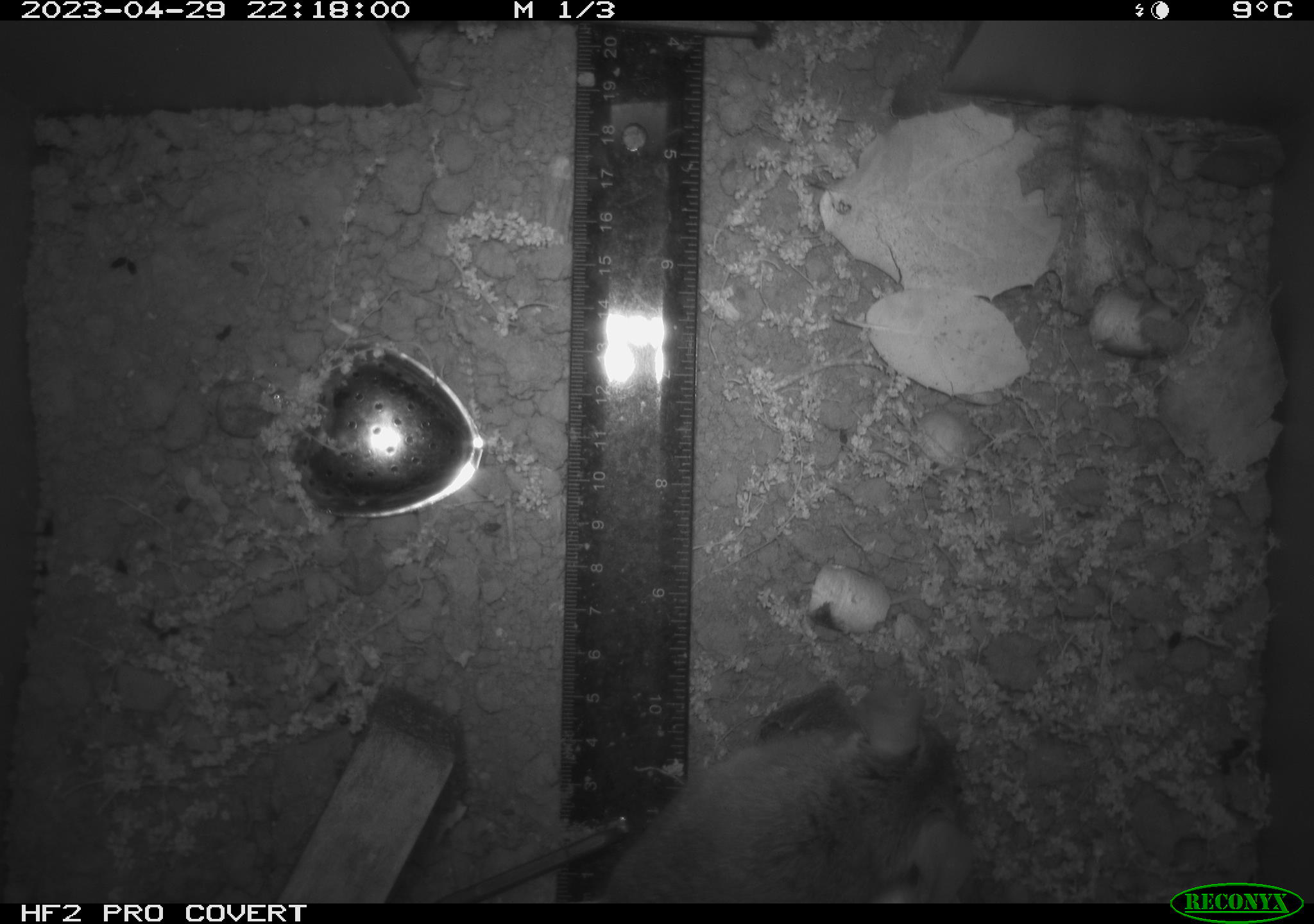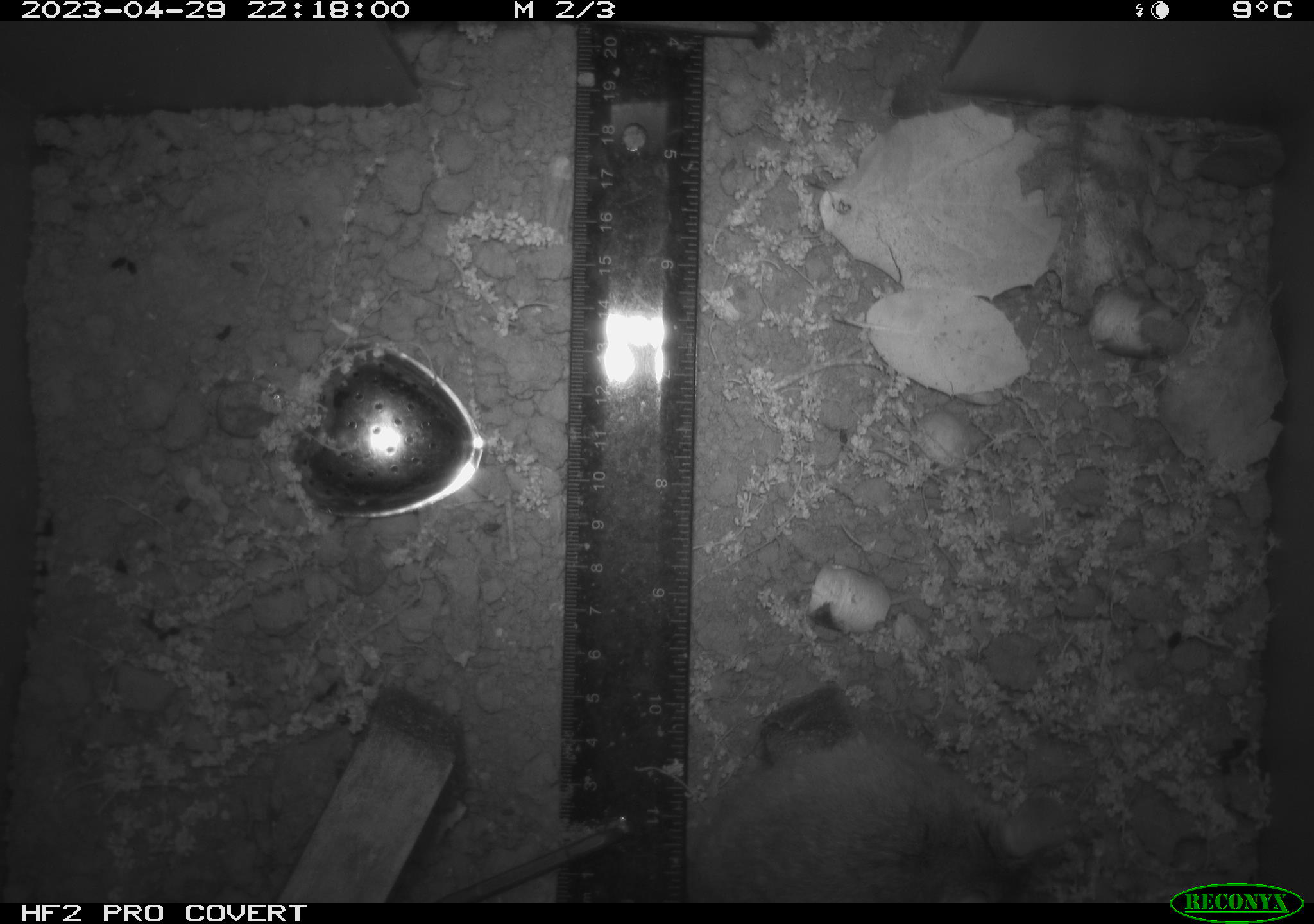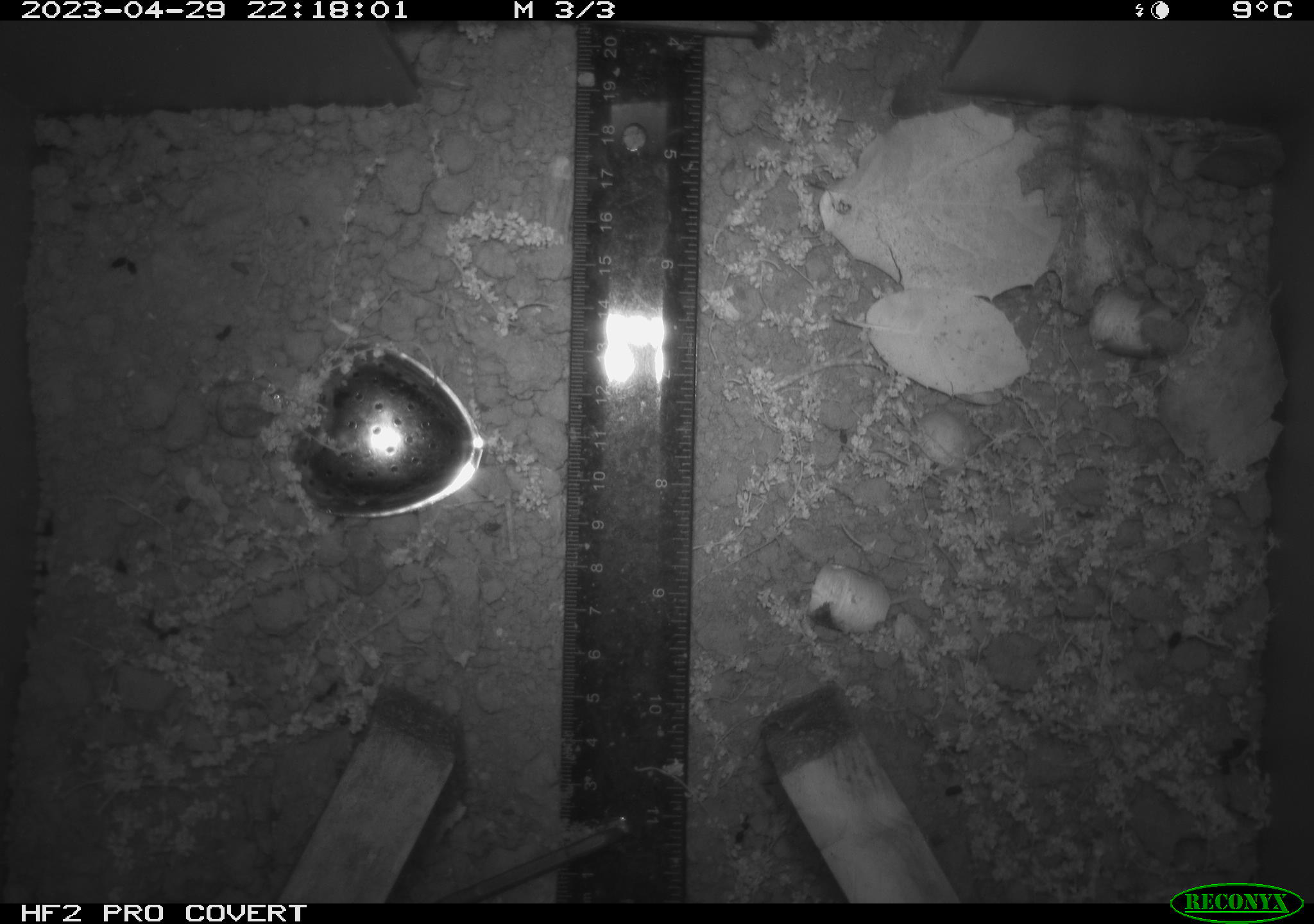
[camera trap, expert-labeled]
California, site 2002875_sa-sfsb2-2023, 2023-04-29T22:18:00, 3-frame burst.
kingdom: Animalia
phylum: Chordata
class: Mammalia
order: Rodentia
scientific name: Rodentia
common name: mouse species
Mouse species (Rodentia).